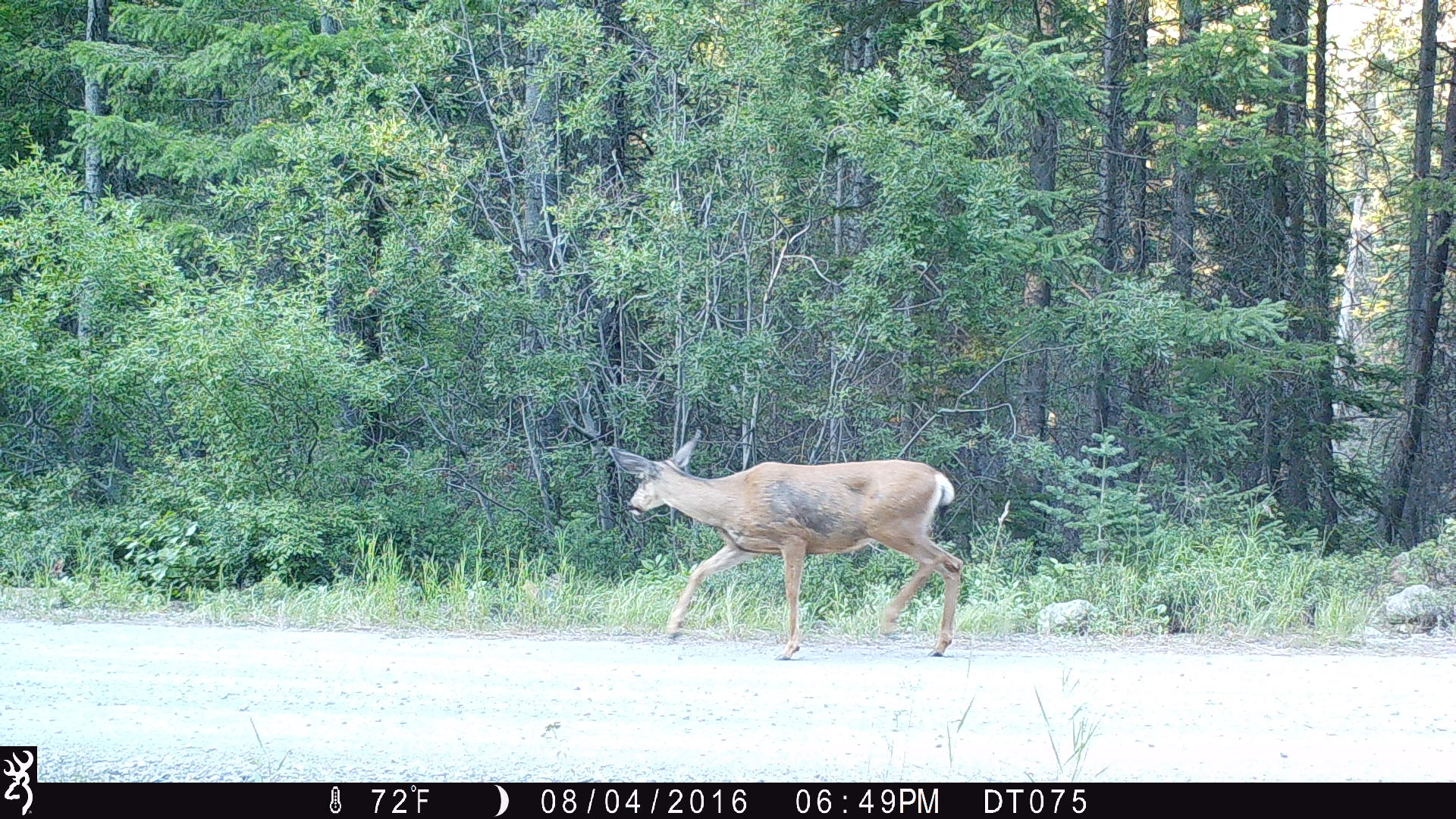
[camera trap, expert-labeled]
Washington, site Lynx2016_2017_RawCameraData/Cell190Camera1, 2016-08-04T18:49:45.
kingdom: Animalia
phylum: Chordata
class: Mammalia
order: Artiodactyla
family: Cervidae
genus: Odocoileus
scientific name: Odocoileus hemionus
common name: mule deer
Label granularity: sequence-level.